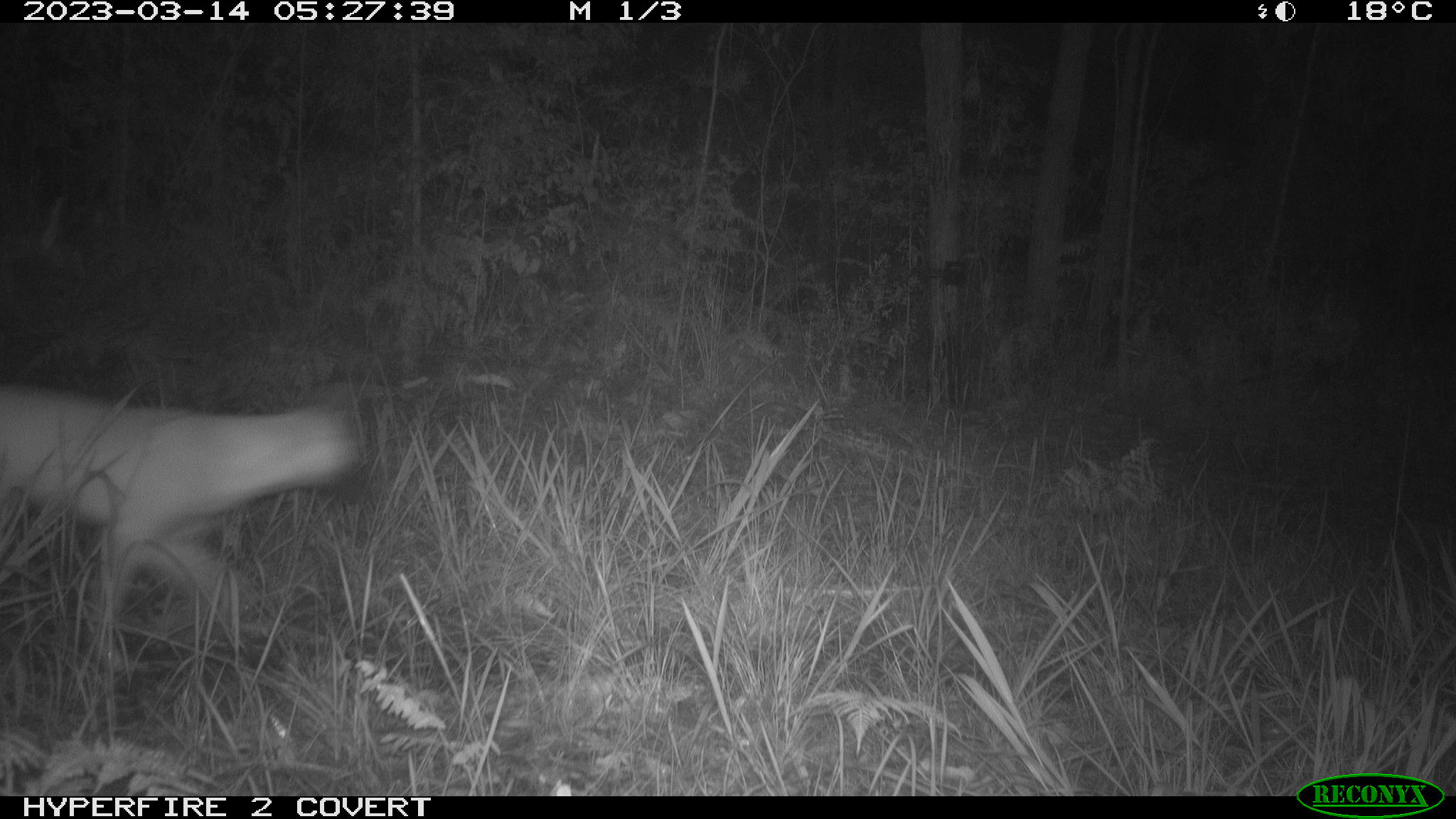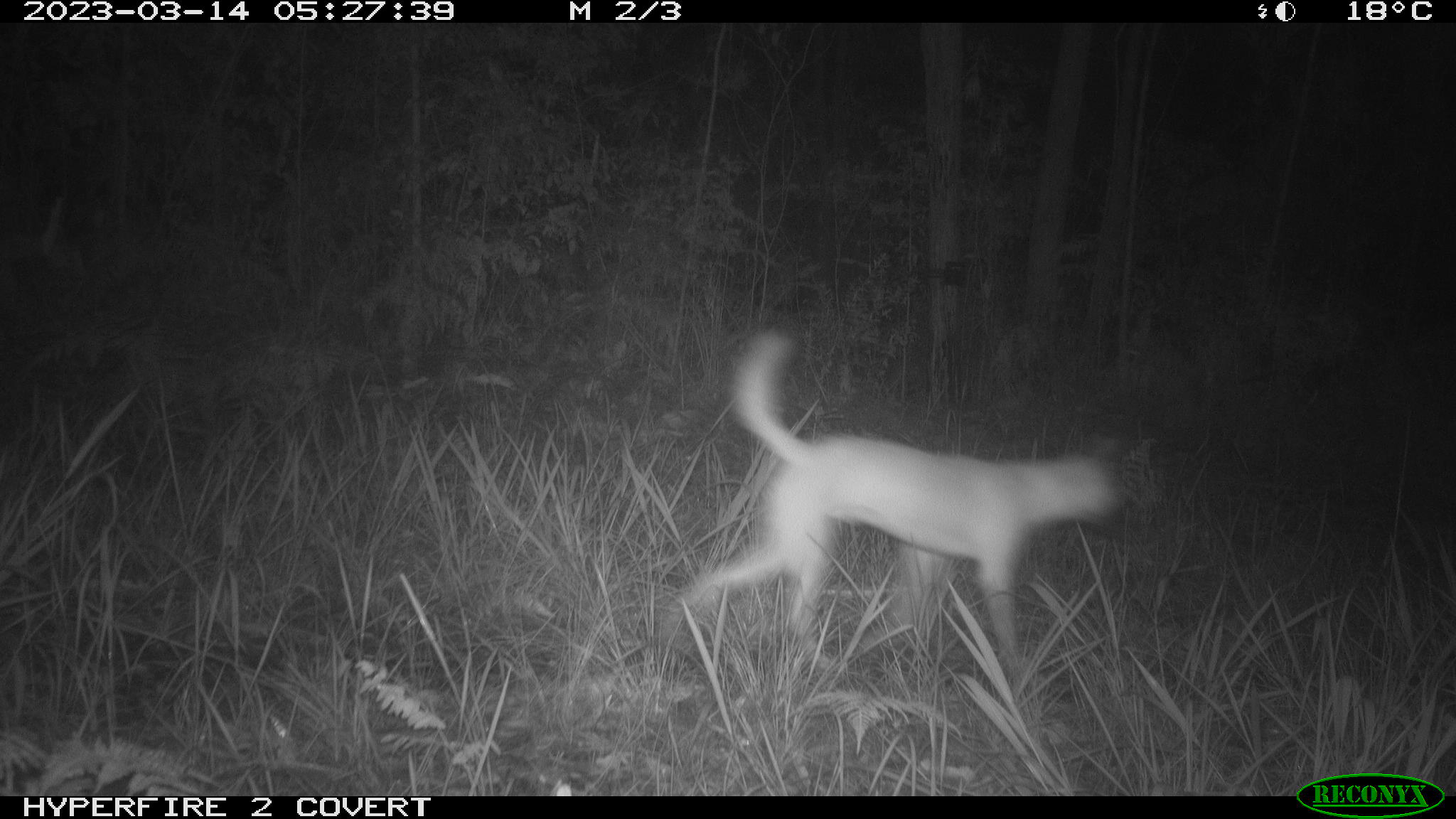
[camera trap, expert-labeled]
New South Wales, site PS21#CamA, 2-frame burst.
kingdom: Animalia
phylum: Chordata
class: Mammalia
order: Carnivora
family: Canidae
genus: Canis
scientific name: Canis familiaris dingo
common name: dingo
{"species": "dingo (Canis familiaris dingo)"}